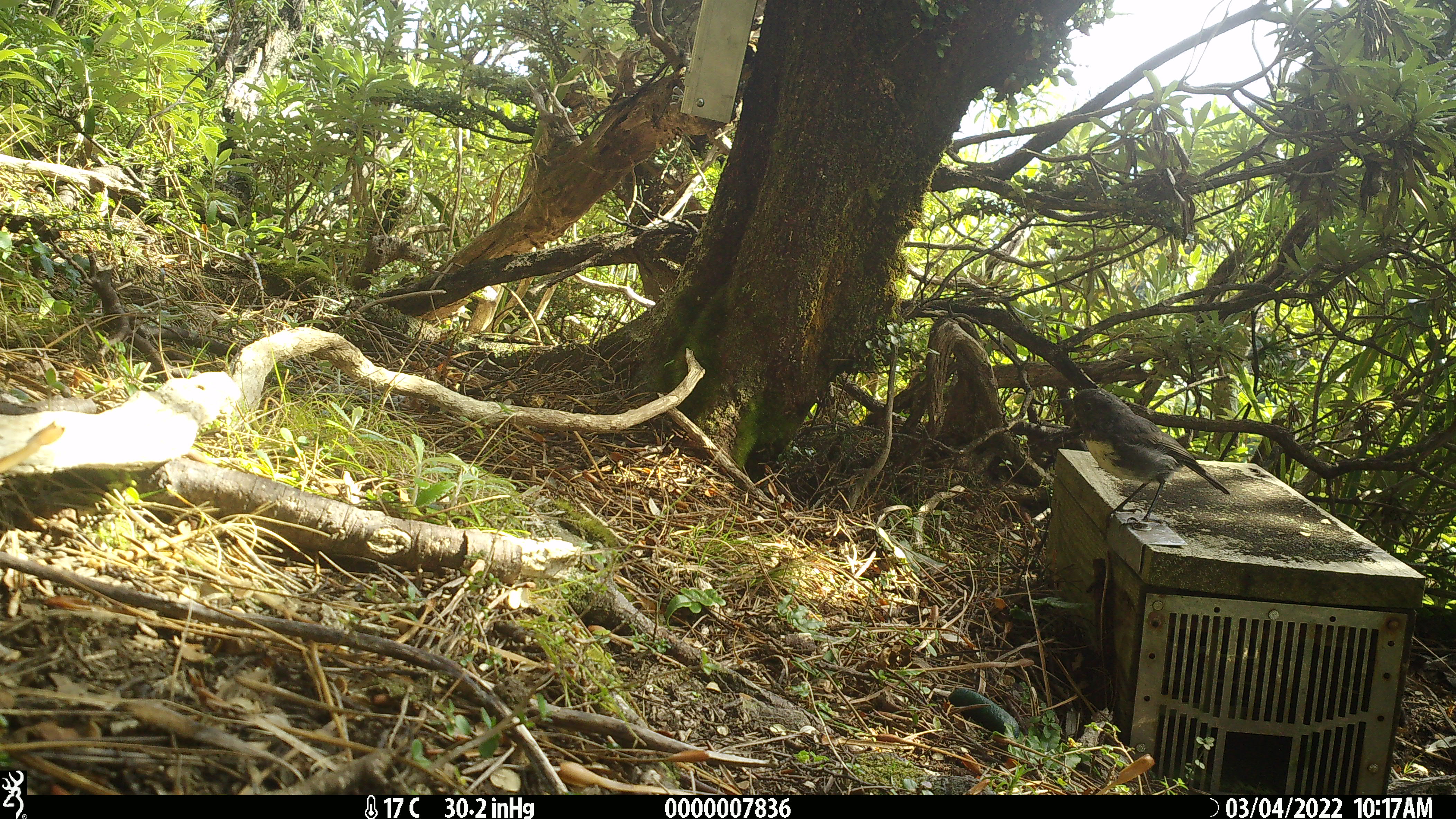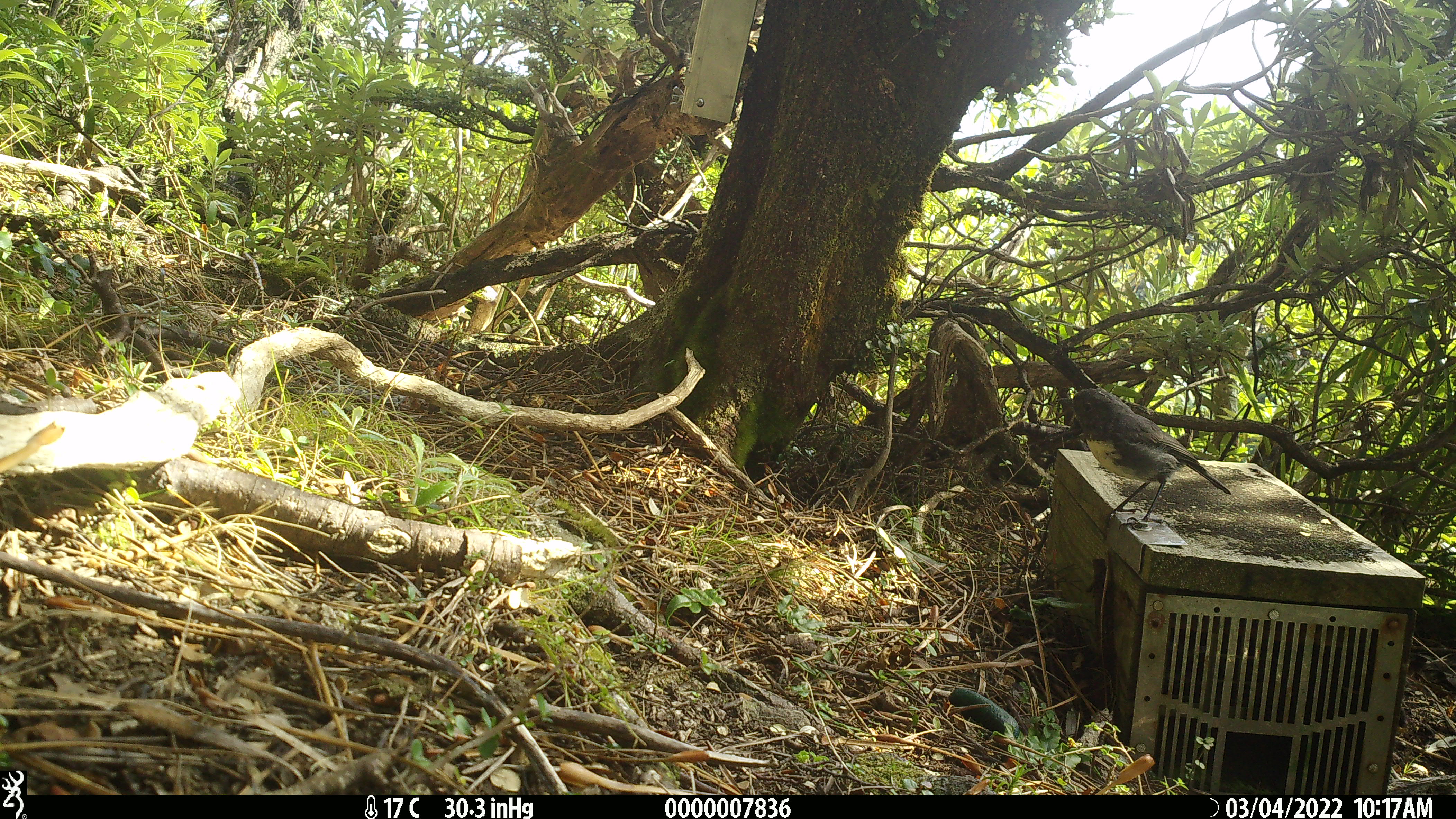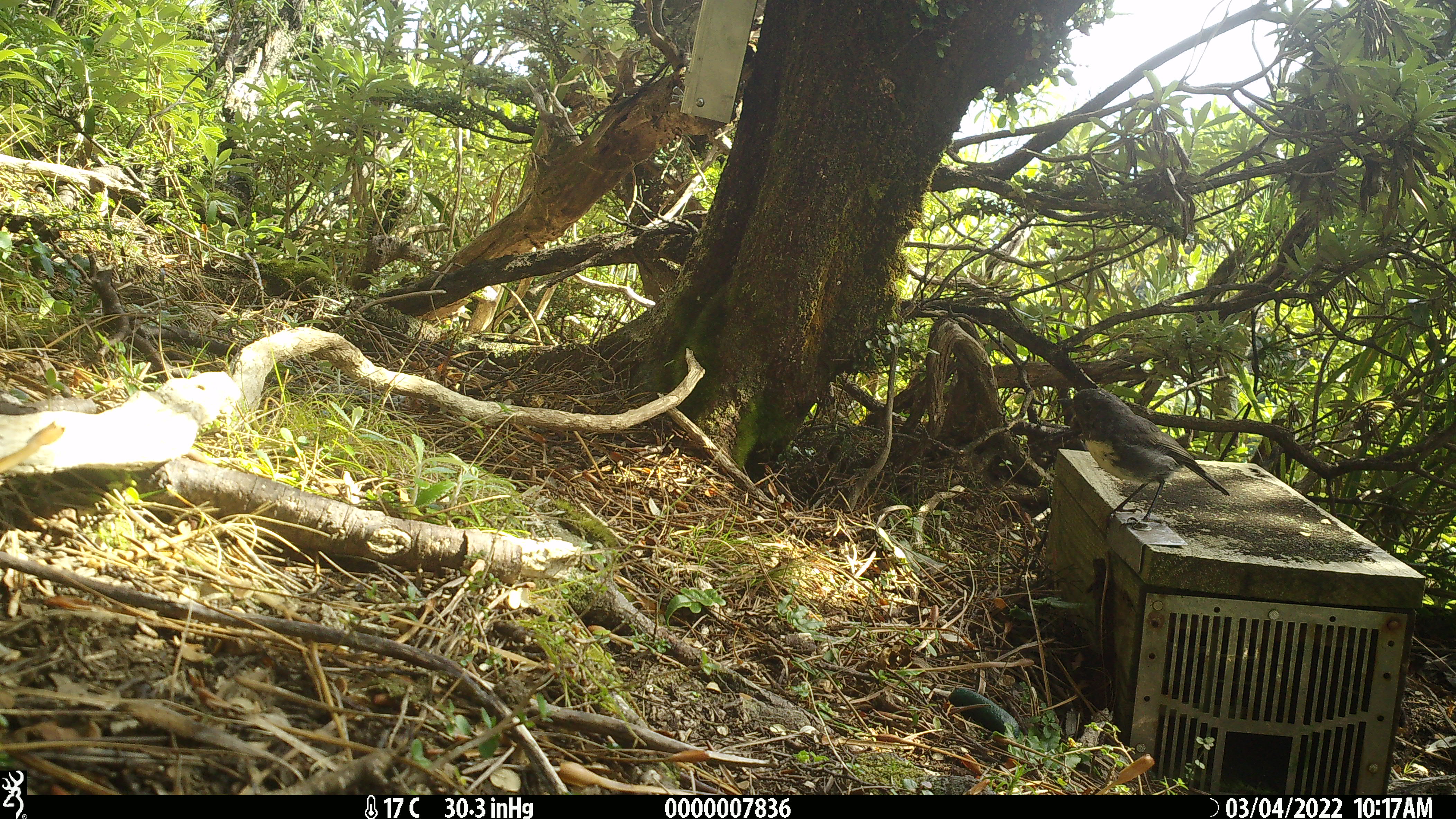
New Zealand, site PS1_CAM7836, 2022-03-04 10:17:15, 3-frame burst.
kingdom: Animalia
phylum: Chordata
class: Aves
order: Passeriformes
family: Petroicidae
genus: Petroica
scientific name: Petroica australis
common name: new zealand robin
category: robin